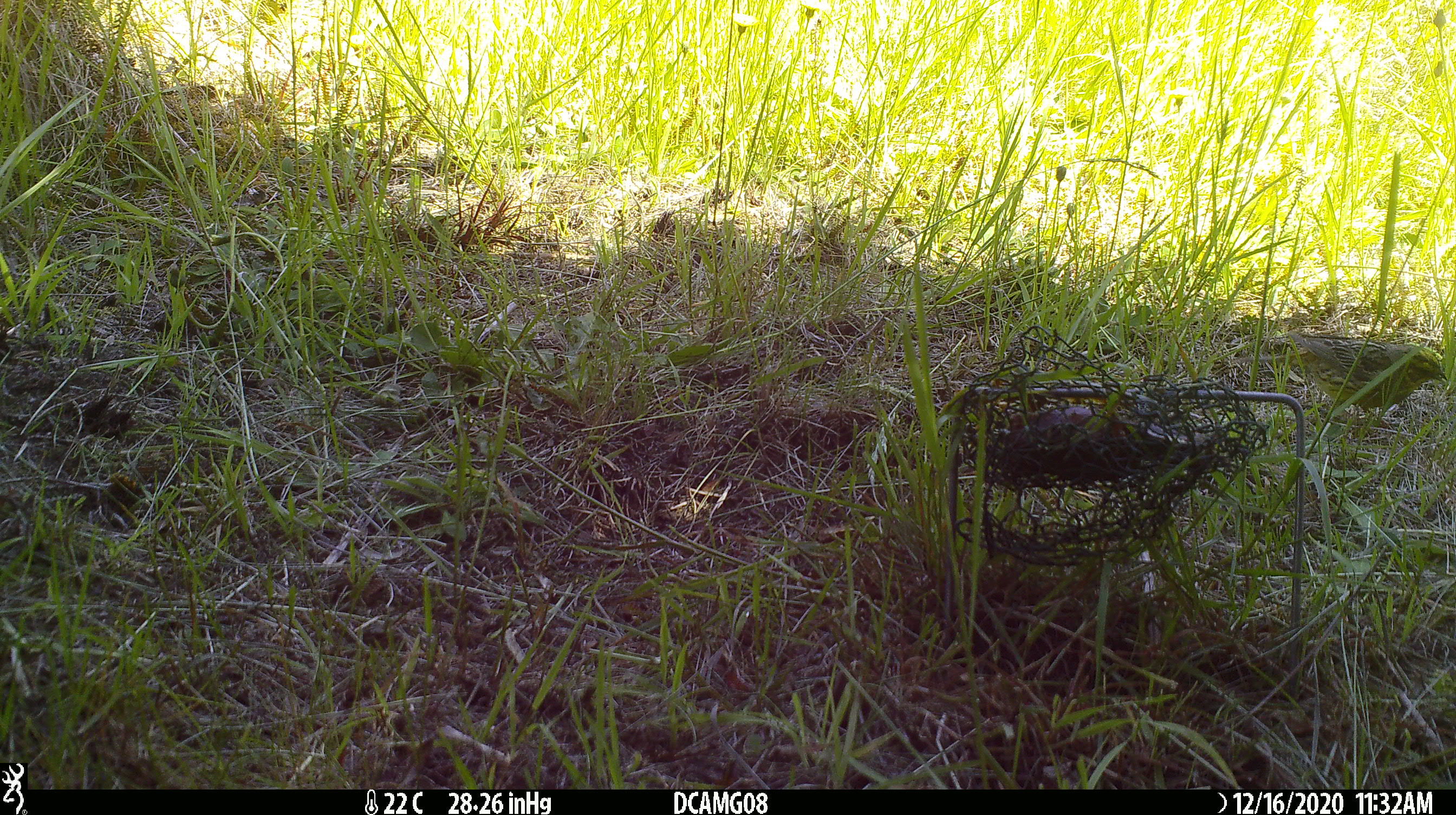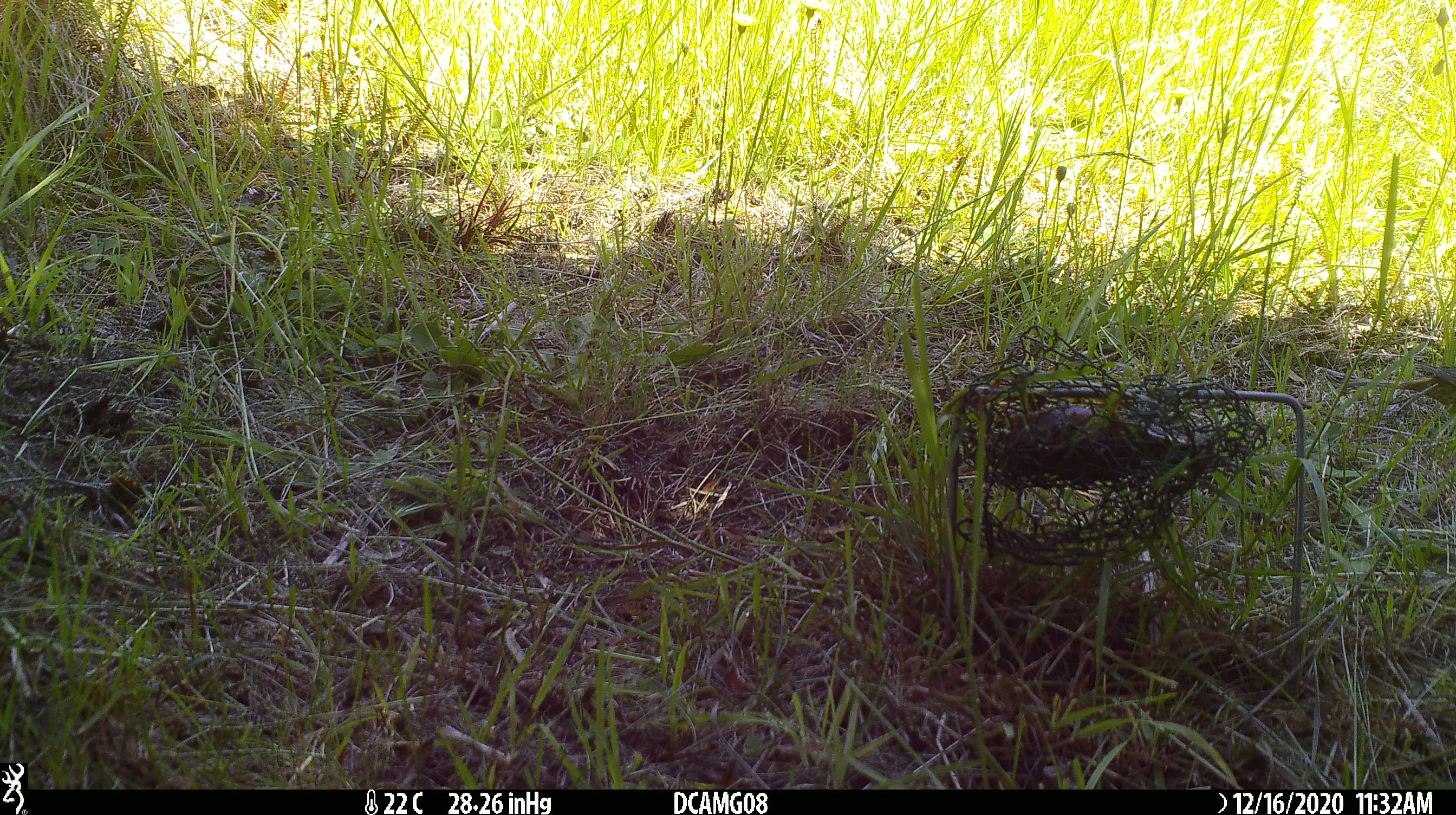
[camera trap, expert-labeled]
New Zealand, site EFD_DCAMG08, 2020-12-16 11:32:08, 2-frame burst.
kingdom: Animalia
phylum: Chordata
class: Aves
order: Passeriformes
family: Emberizidae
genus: Emberiza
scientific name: Emberiza citrinella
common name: yellowhammer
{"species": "yellowhammer (Emberiza citrinella)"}